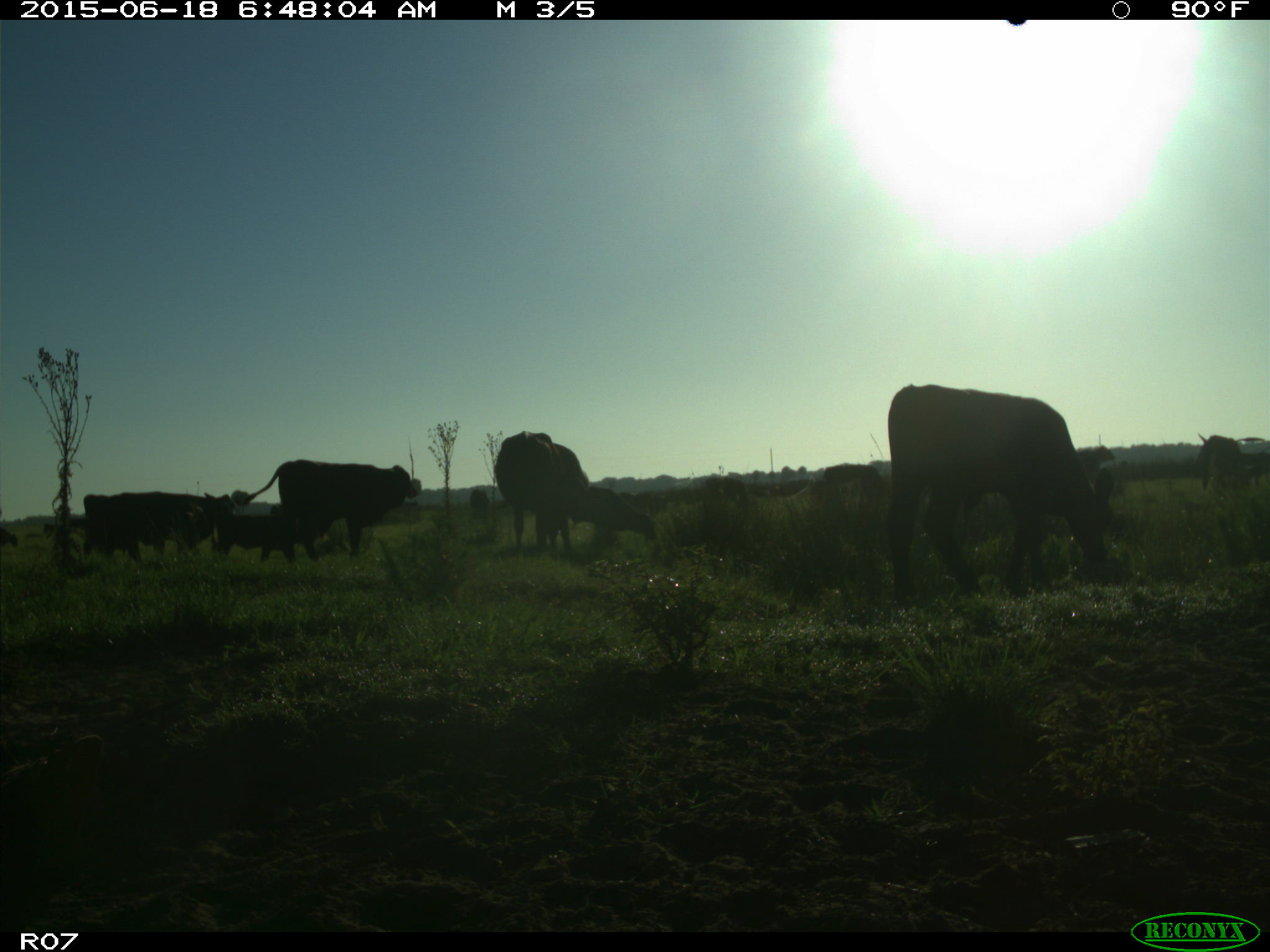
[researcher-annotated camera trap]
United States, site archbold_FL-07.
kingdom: Animalia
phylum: Chordata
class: Mammalia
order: Artiodactyla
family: Bovidae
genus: Bos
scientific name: Bos taurus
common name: domestic cow